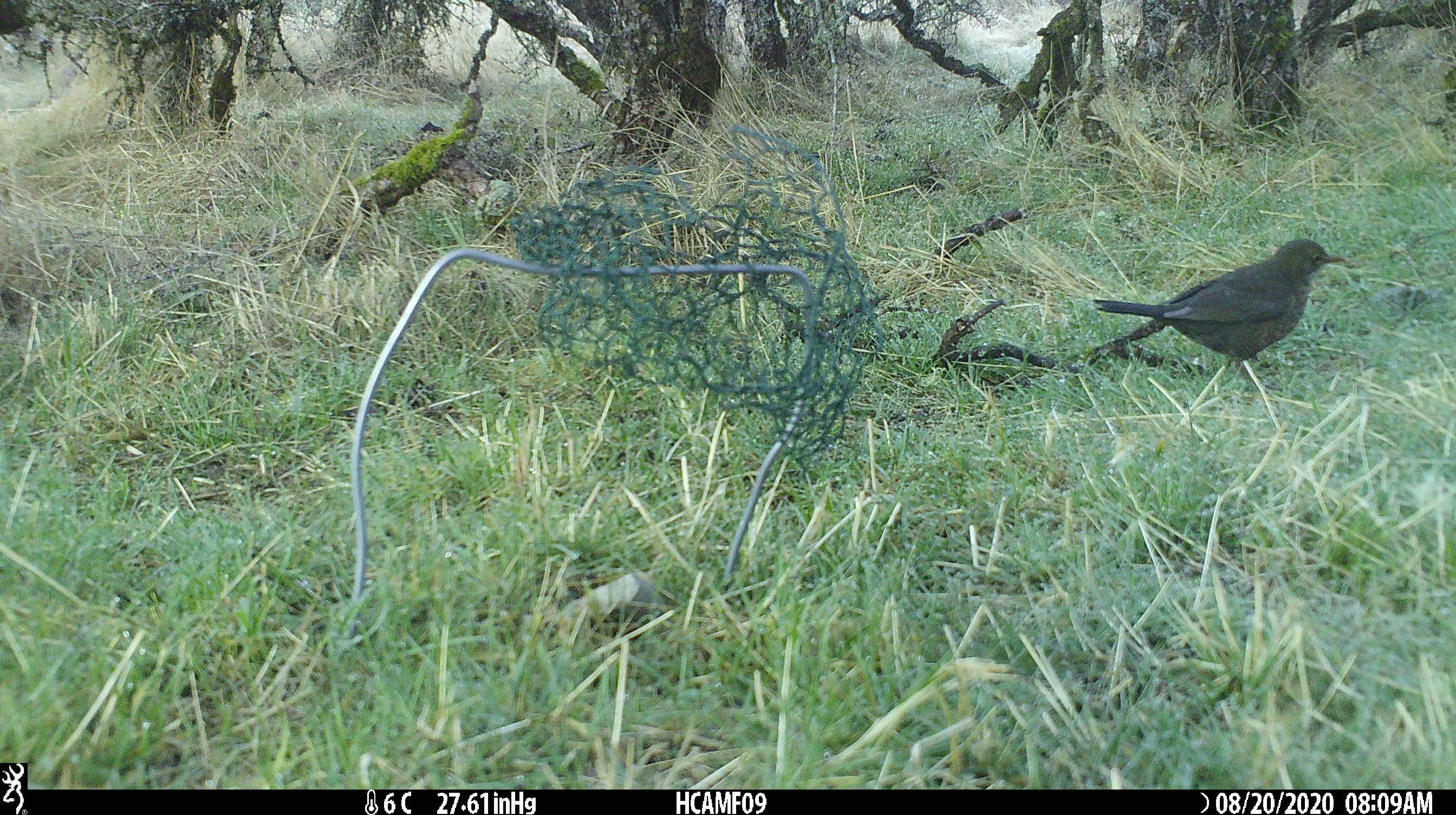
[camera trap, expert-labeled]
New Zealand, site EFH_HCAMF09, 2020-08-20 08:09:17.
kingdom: Animalia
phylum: Chordata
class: Aves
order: Passeriformes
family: Turdidae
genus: Turdus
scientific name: Turdus merula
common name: eurasian blackbird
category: blackbird